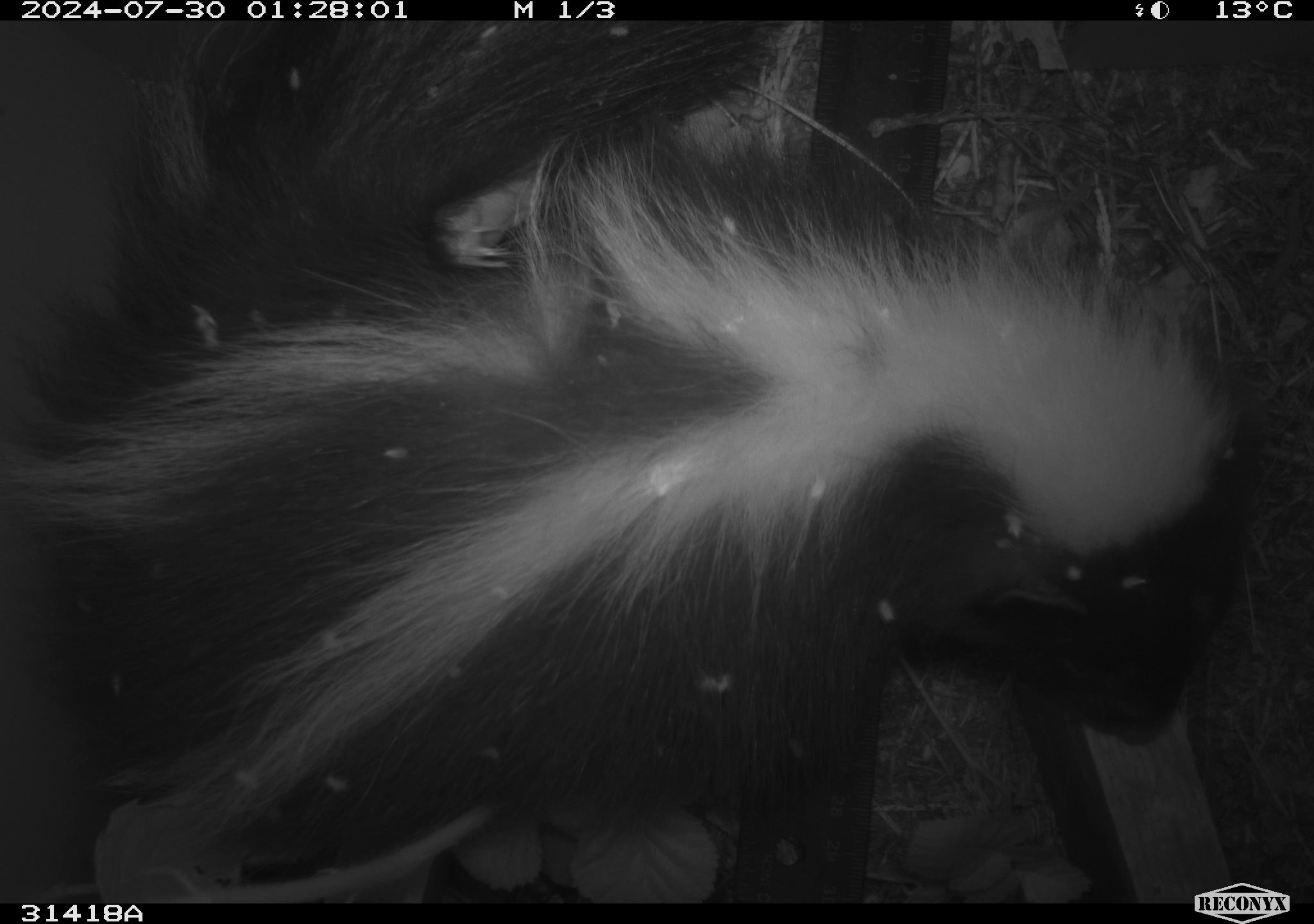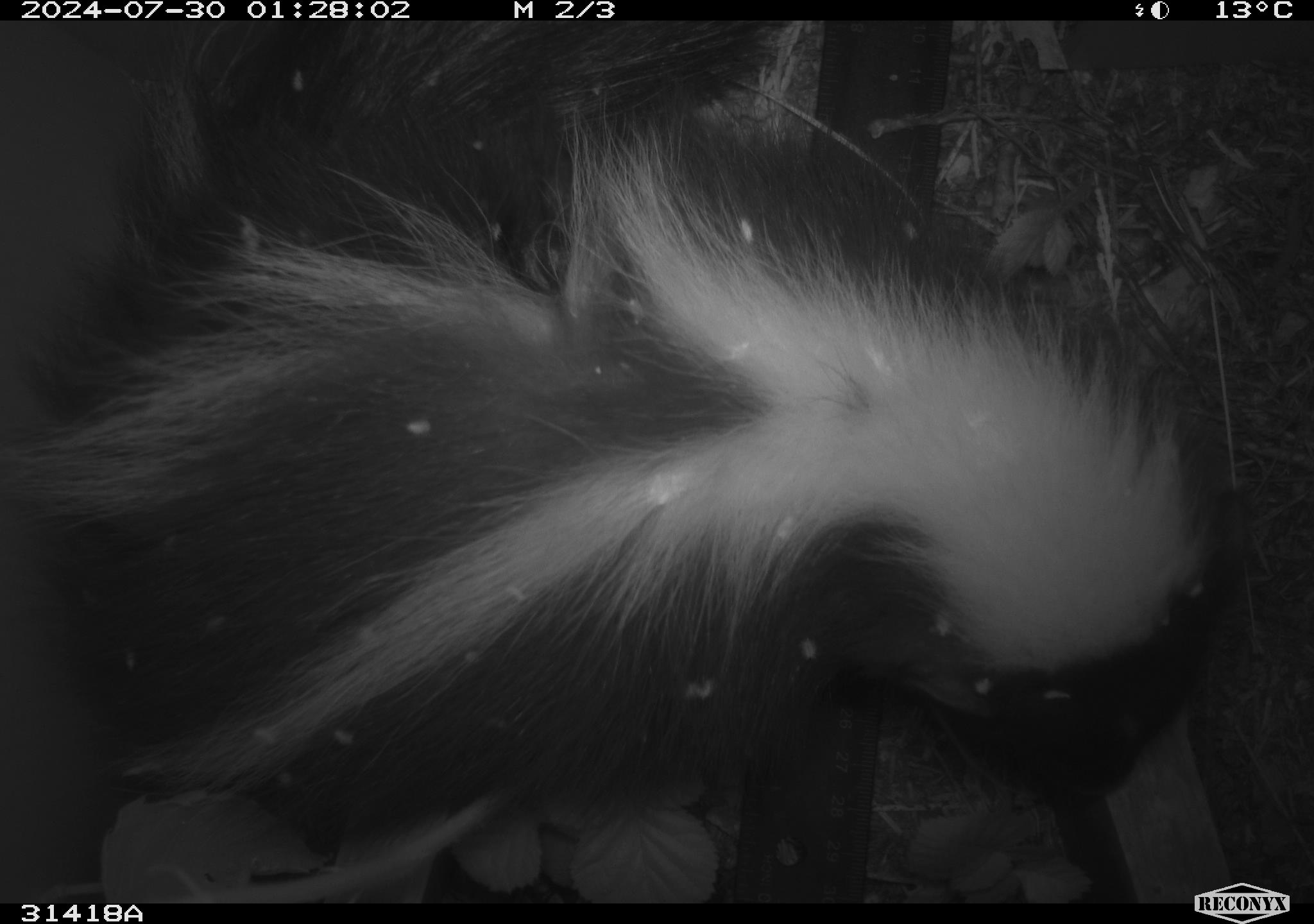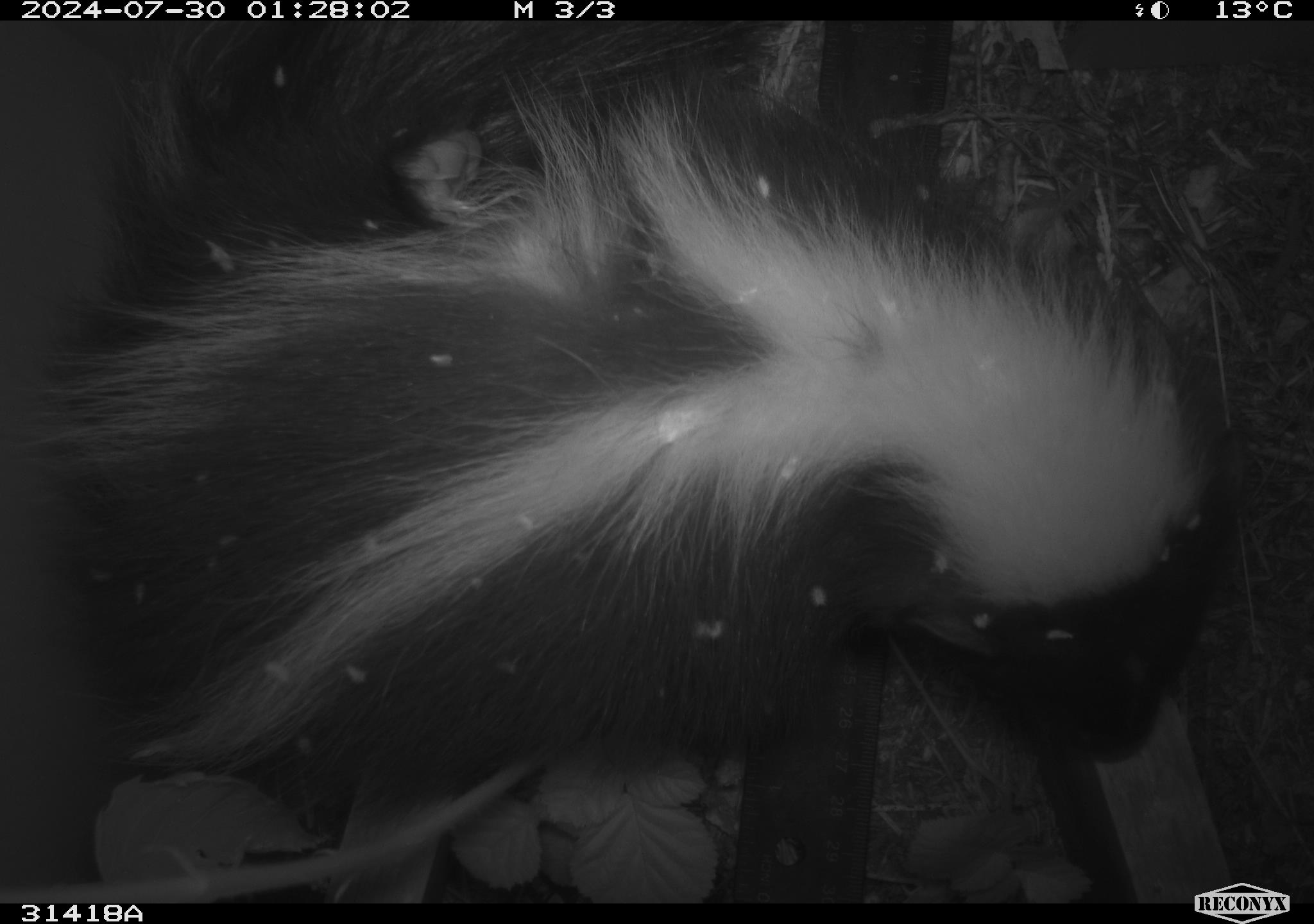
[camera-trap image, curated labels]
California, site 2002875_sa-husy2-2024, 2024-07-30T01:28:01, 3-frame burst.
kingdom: Animalia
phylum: Chordata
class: Mammalia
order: Carnivora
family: Mephitidae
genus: Mephitis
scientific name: Mephitis mephitis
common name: striped skunk